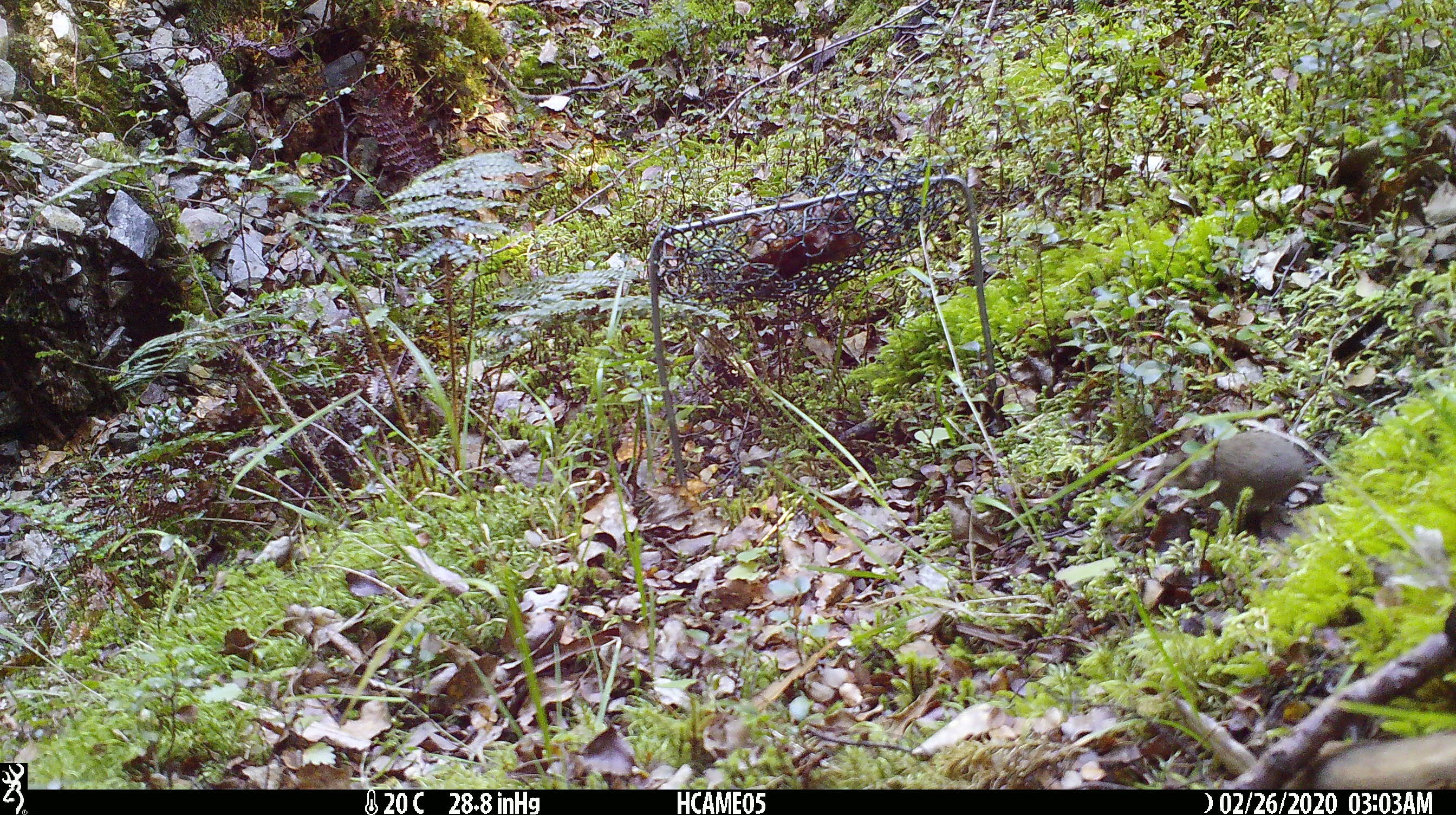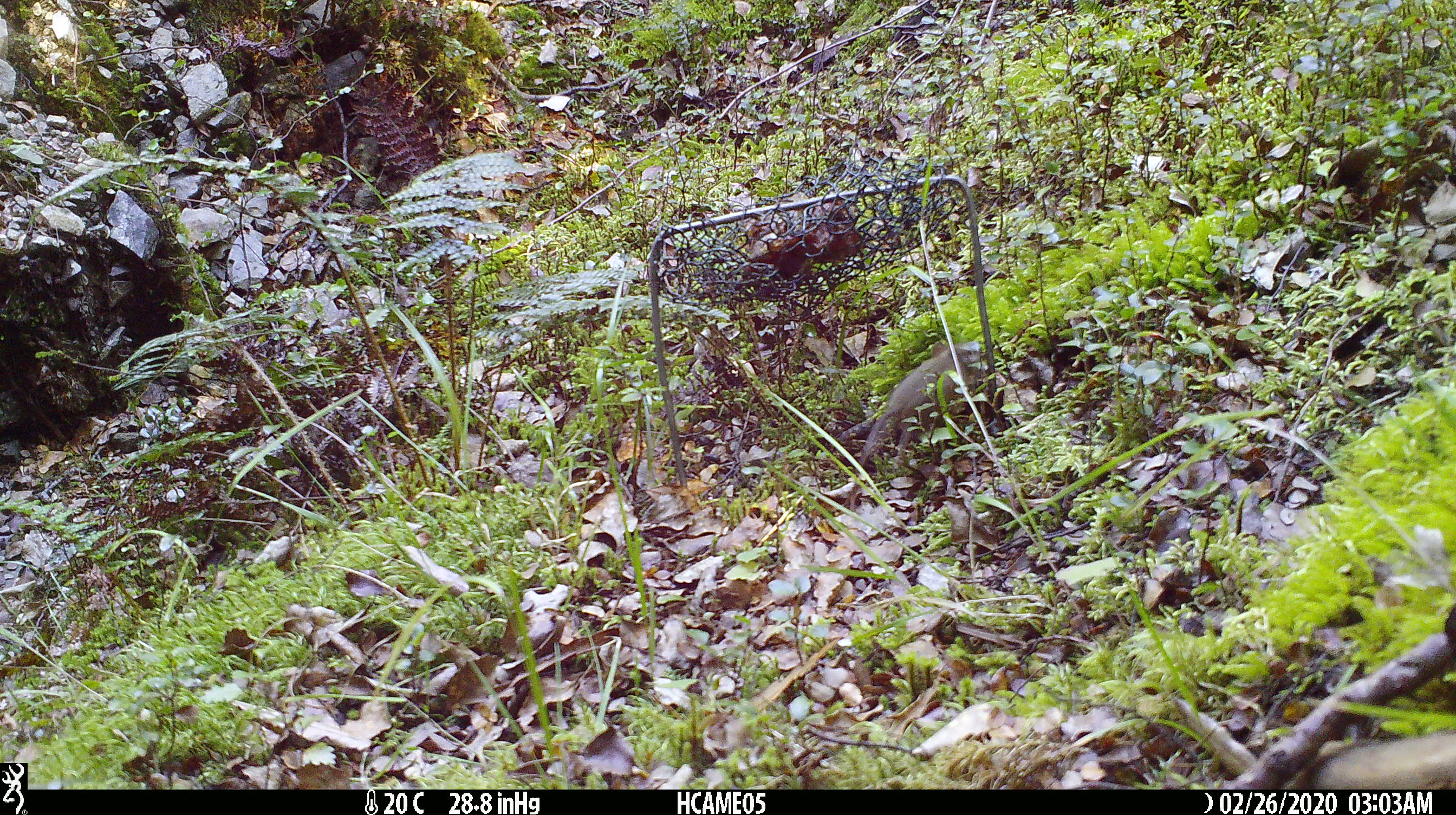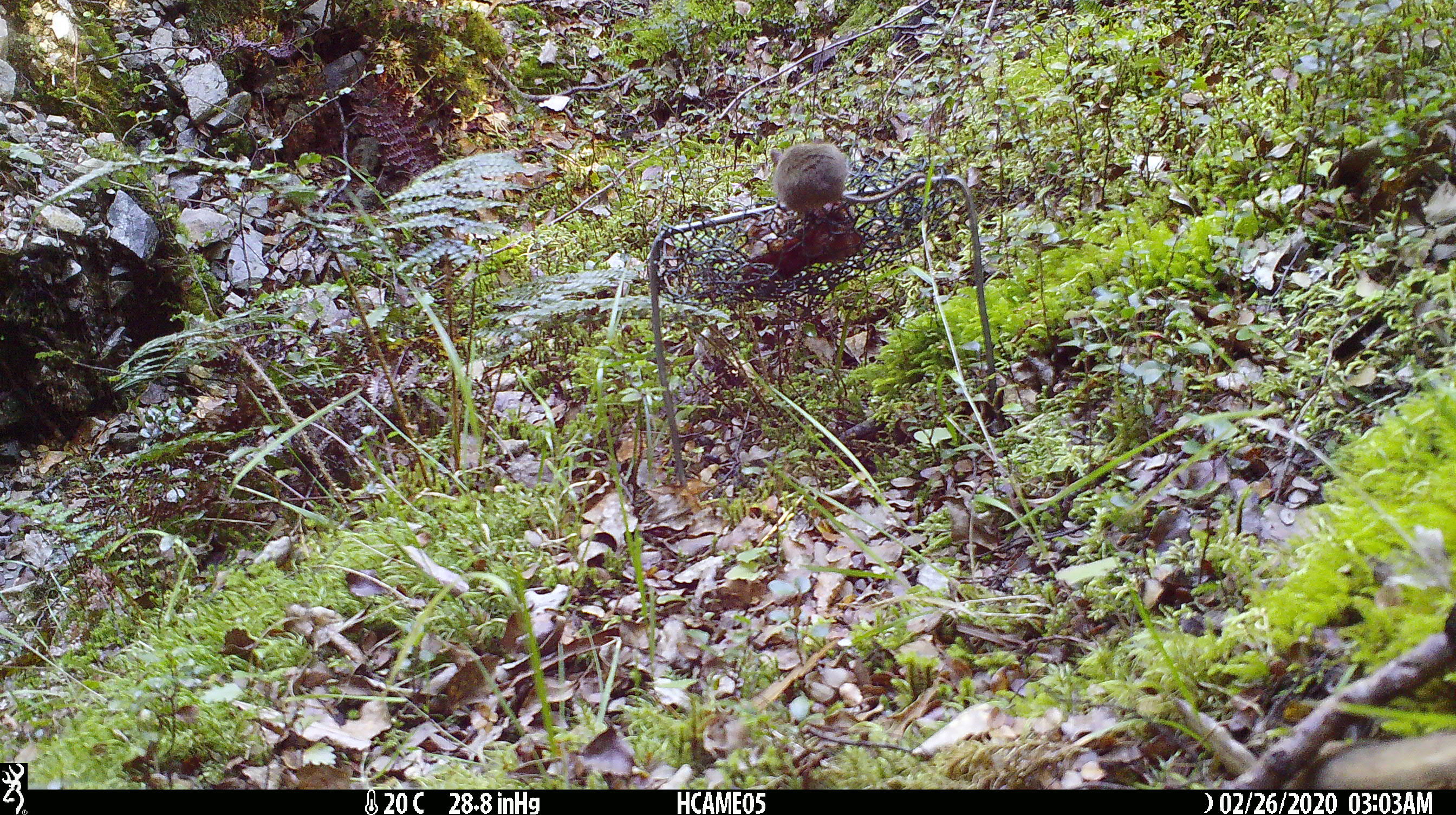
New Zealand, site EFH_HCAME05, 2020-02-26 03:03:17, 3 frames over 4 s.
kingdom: Animalia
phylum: Chordata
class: Mammalia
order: Rodentia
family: Muridae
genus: Mus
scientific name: Mus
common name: mouse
Mouse (Mus).